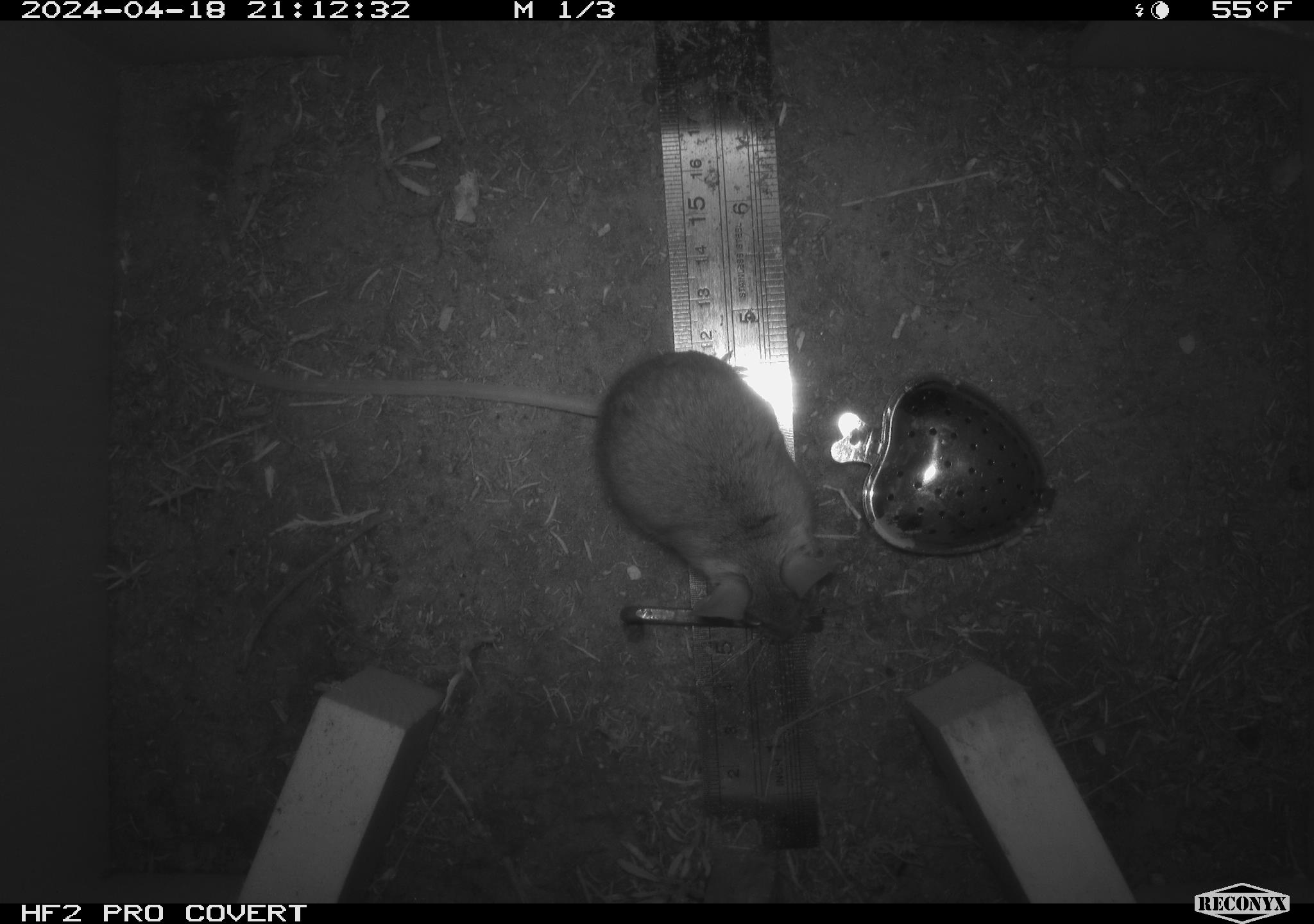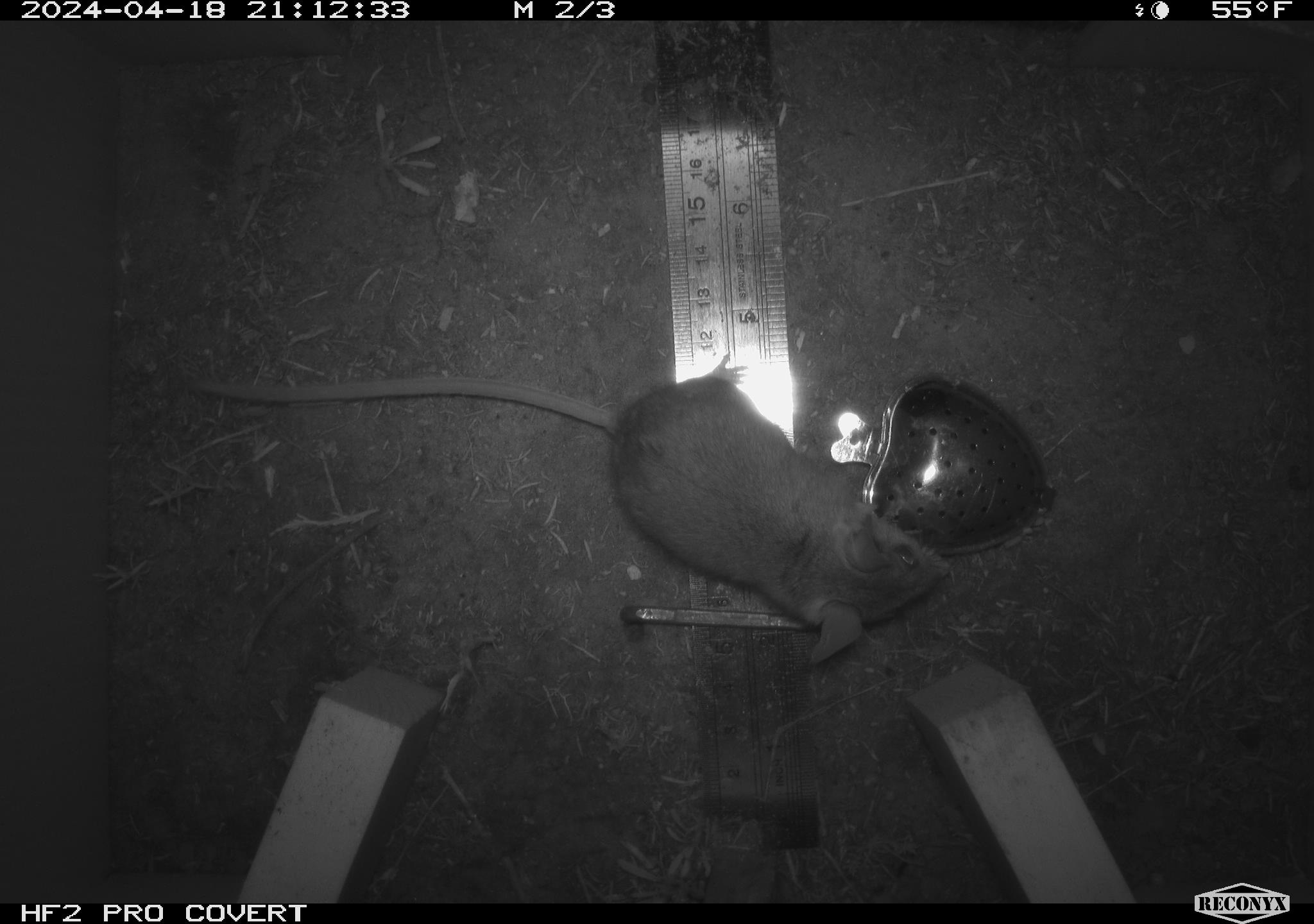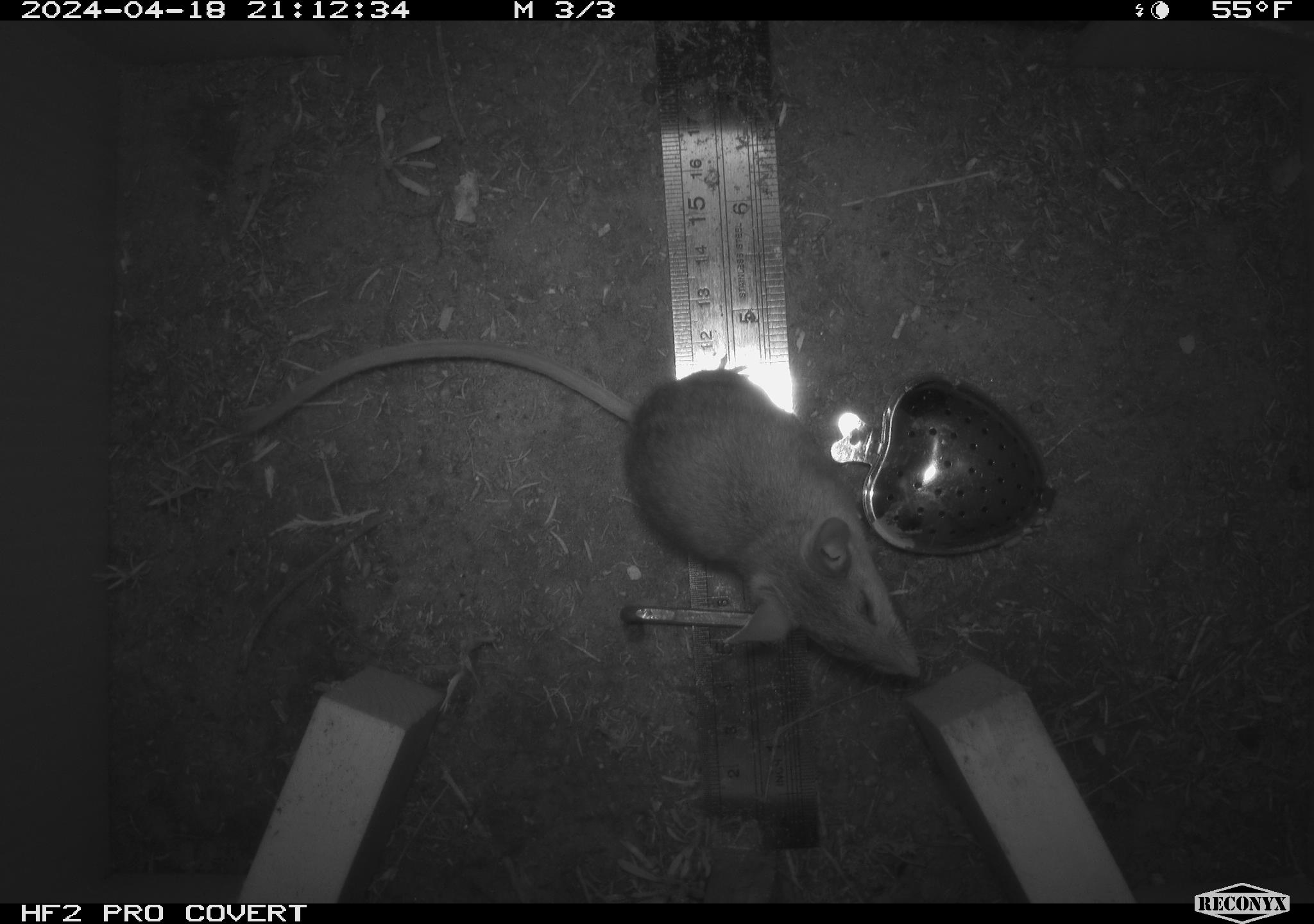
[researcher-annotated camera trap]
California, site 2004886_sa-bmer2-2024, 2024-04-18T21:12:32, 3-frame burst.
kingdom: Animalia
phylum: Chordata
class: Mammalia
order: Rodentia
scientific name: Rodentia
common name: woodrat or rat or mouse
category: woodrat or rat or mouse species